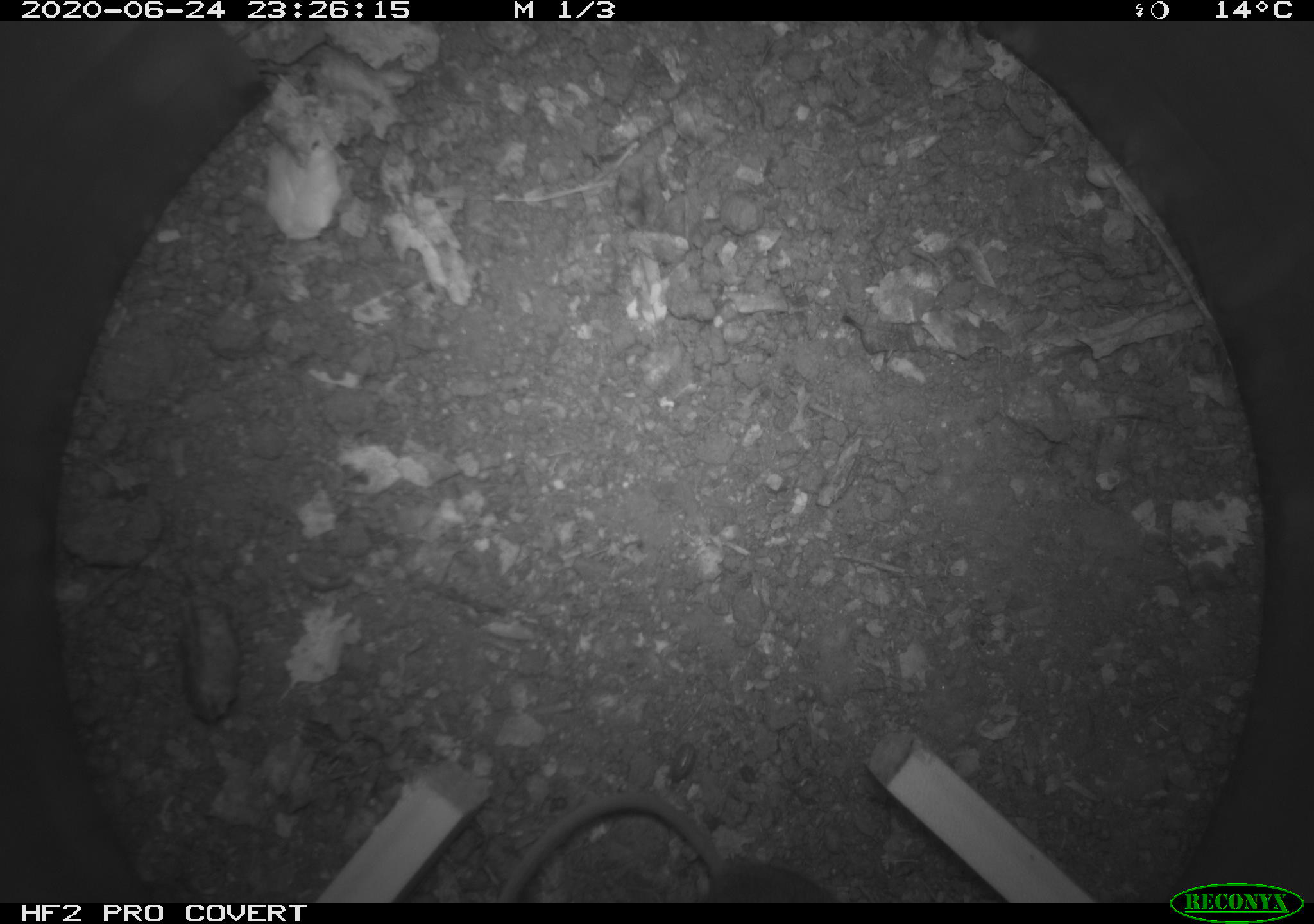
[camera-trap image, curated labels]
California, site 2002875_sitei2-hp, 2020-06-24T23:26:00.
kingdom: Animalia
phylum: Chordata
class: Mammalia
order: Rodentia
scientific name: Rodentia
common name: mouse species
Mouse species (Rodentia).